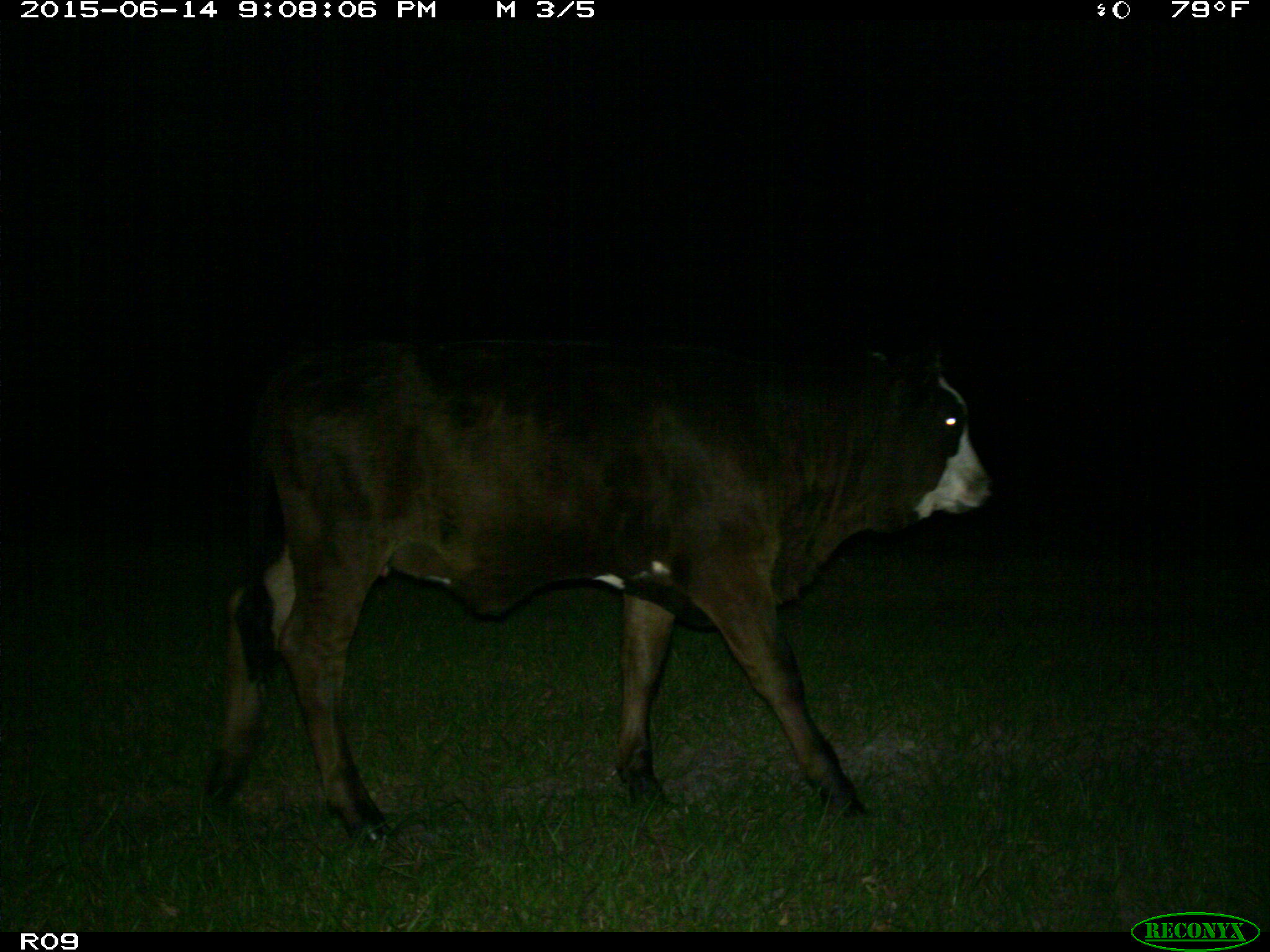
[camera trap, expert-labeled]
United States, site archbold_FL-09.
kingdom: Animalia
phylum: Chordata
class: Mammalia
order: Artiodactyla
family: Bovidae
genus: Bos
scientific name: Bos taurus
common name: domestic cow